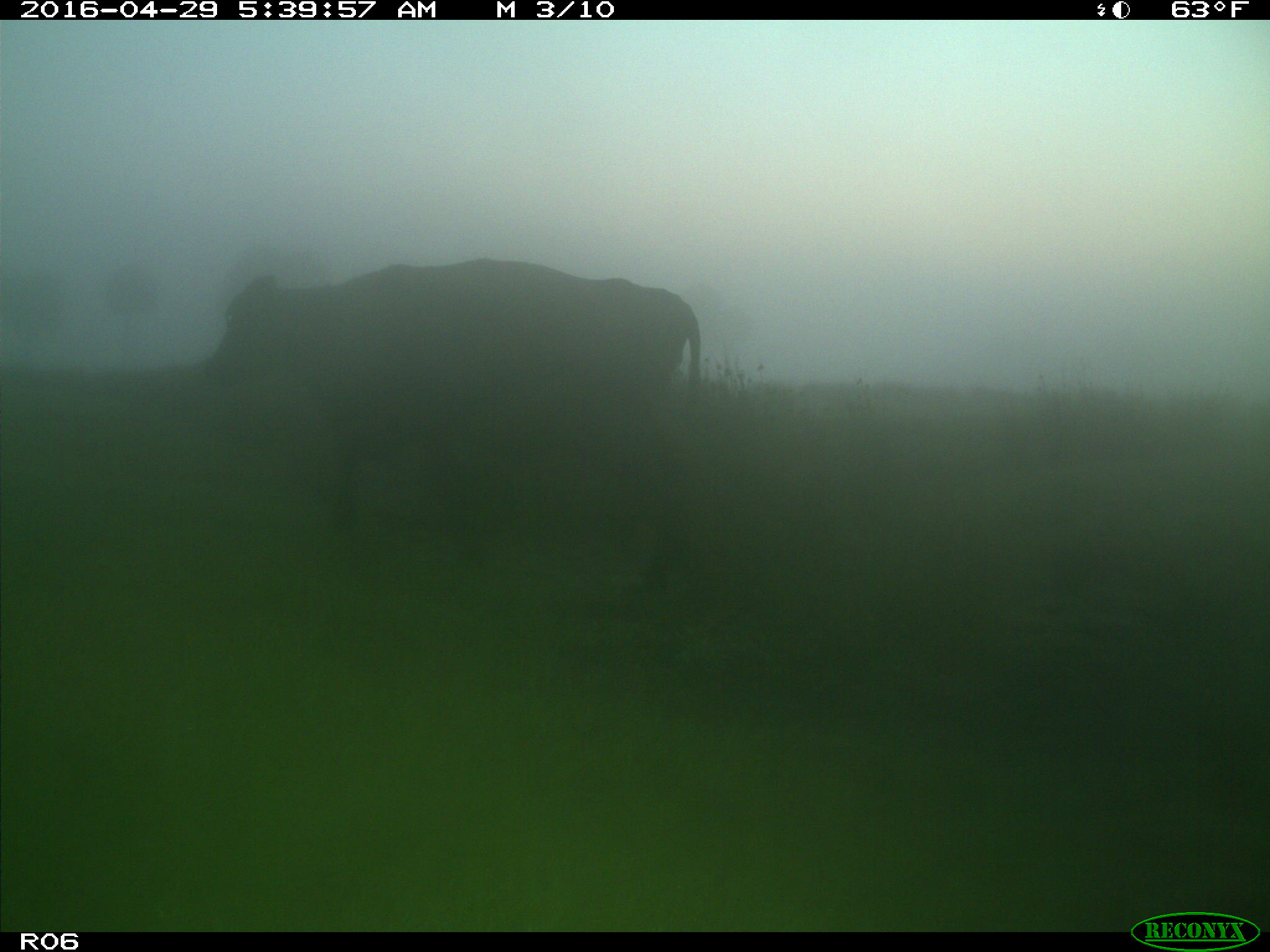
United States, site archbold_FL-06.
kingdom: Animalia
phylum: Chordata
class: Mammalia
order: Artiodactyla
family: Bovidae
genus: Bos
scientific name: Bos taurus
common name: domestic cow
Bos taurus (domestic cow).